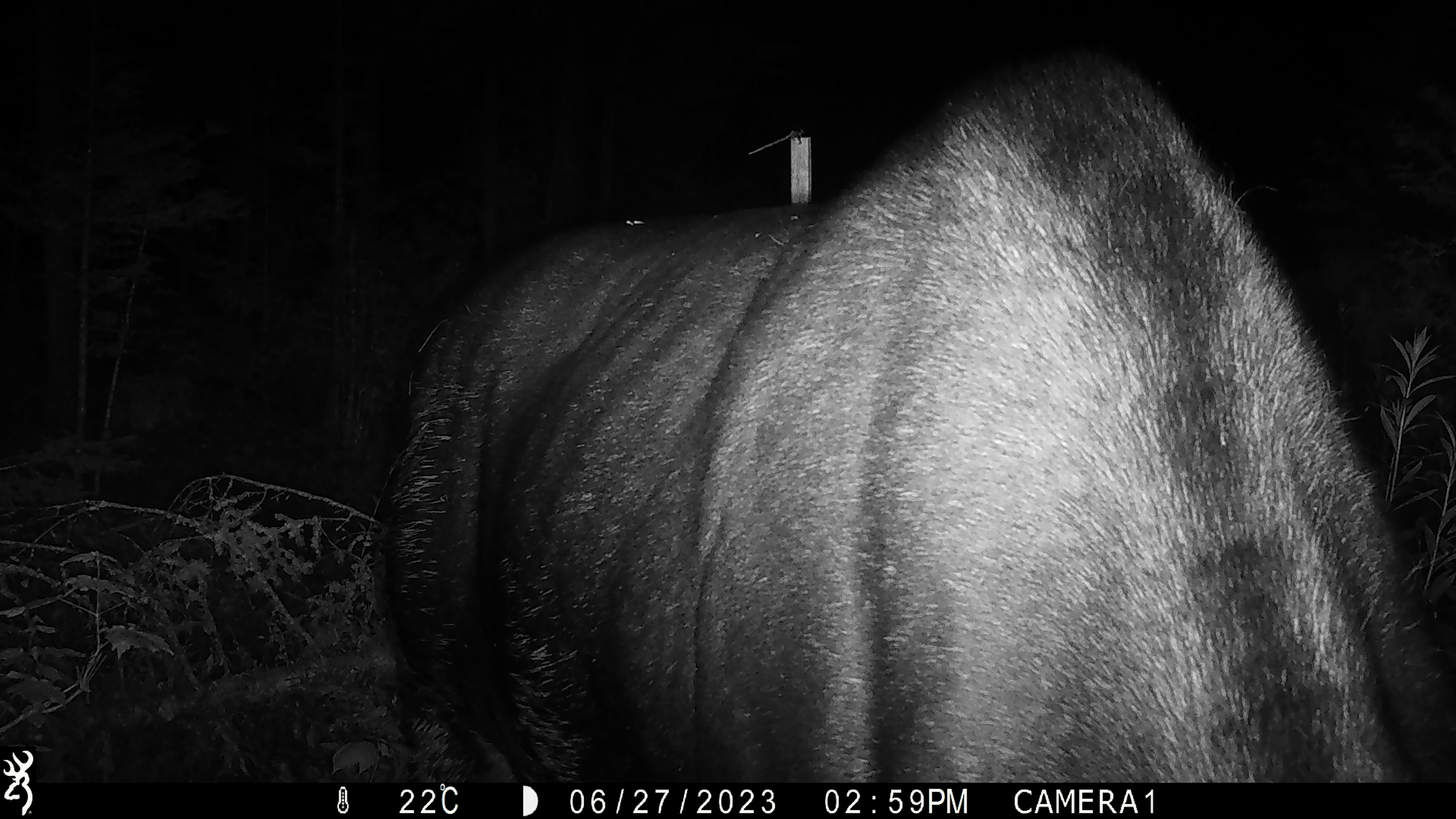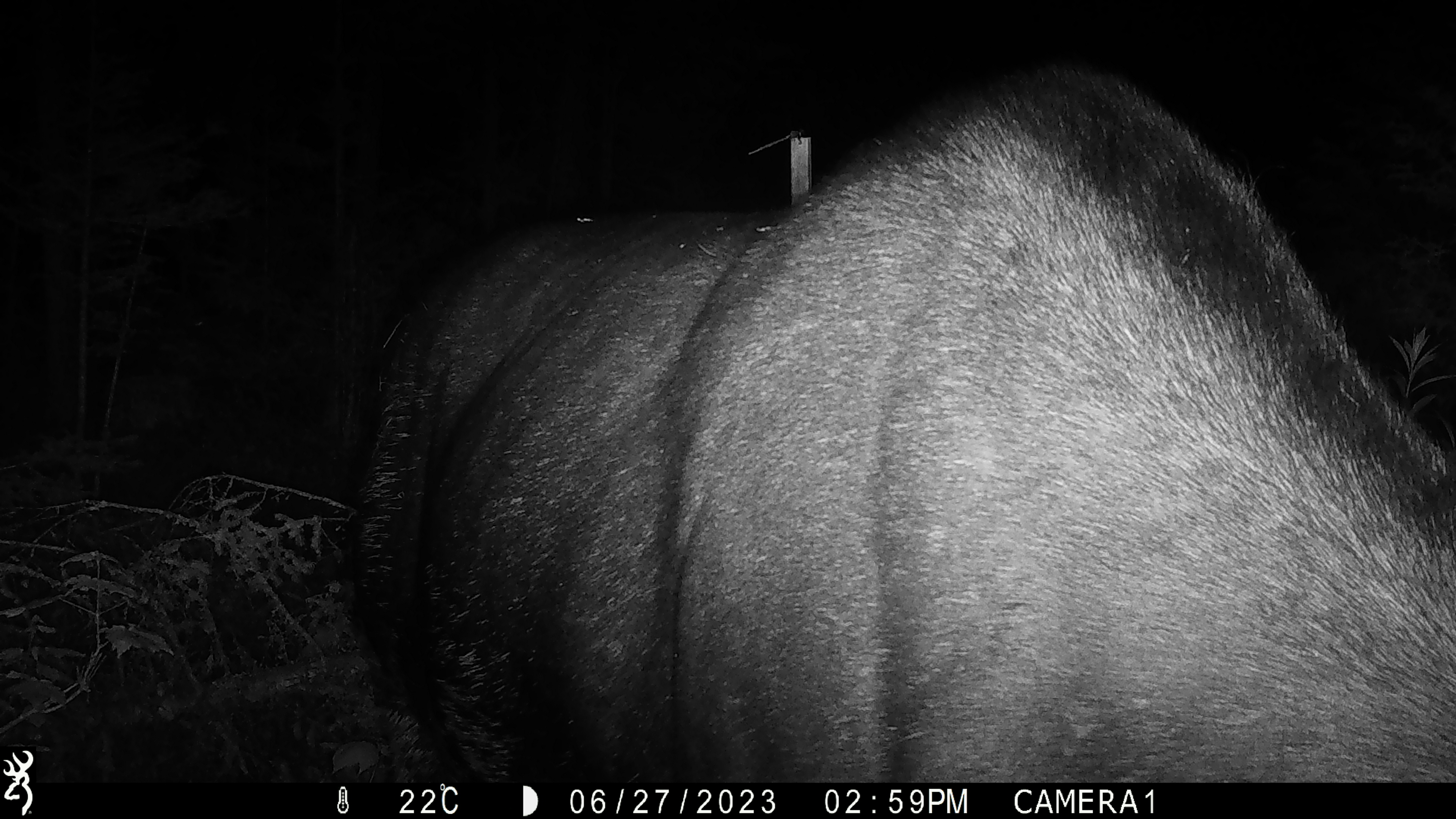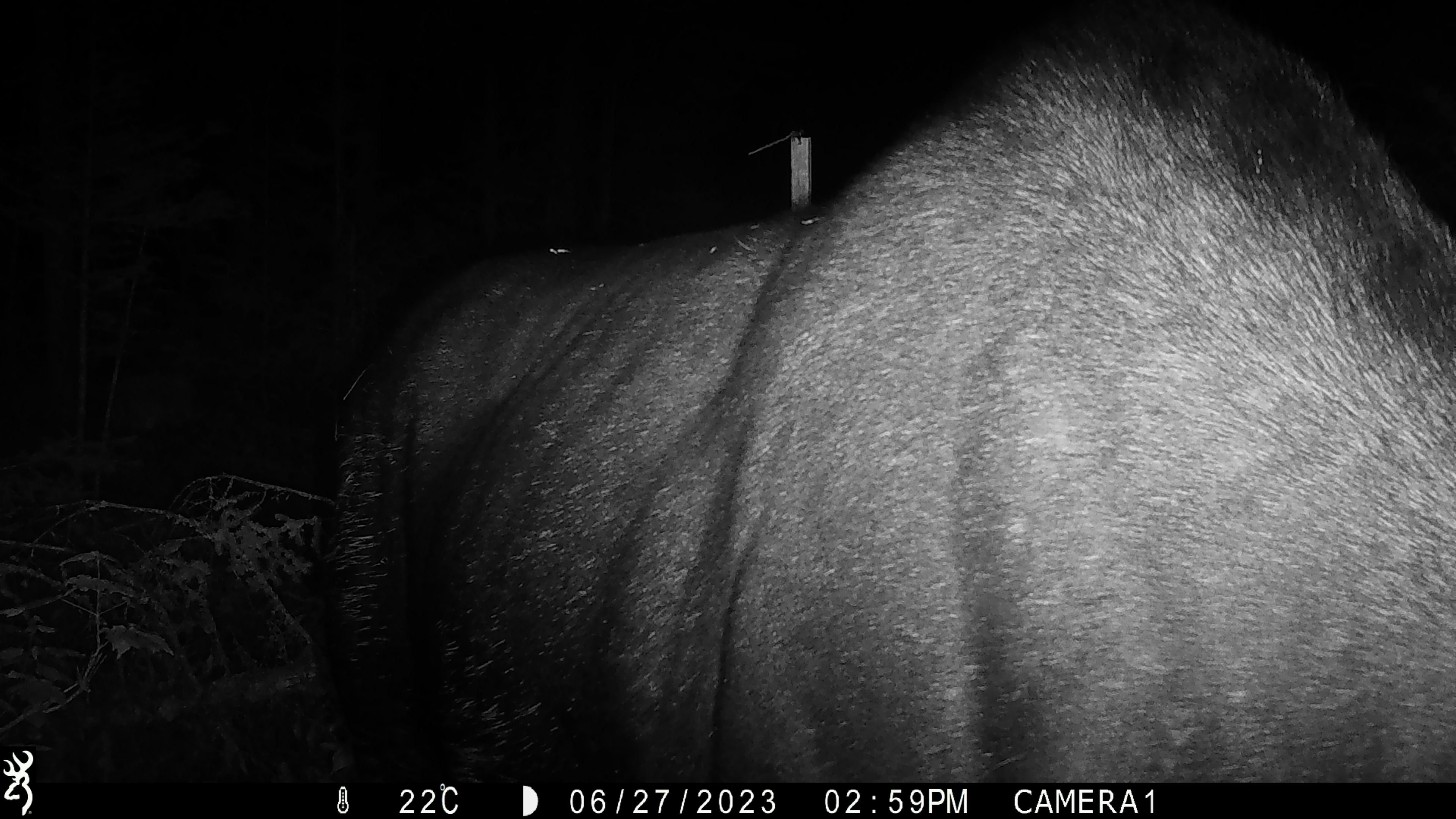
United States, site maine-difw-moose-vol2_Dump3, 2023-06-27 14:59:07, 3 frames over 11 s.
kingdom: Animalia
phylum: Chordata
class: Mammalia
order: Artiodactyla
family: Cervidae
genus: Alces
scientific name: Alces alces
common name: moose